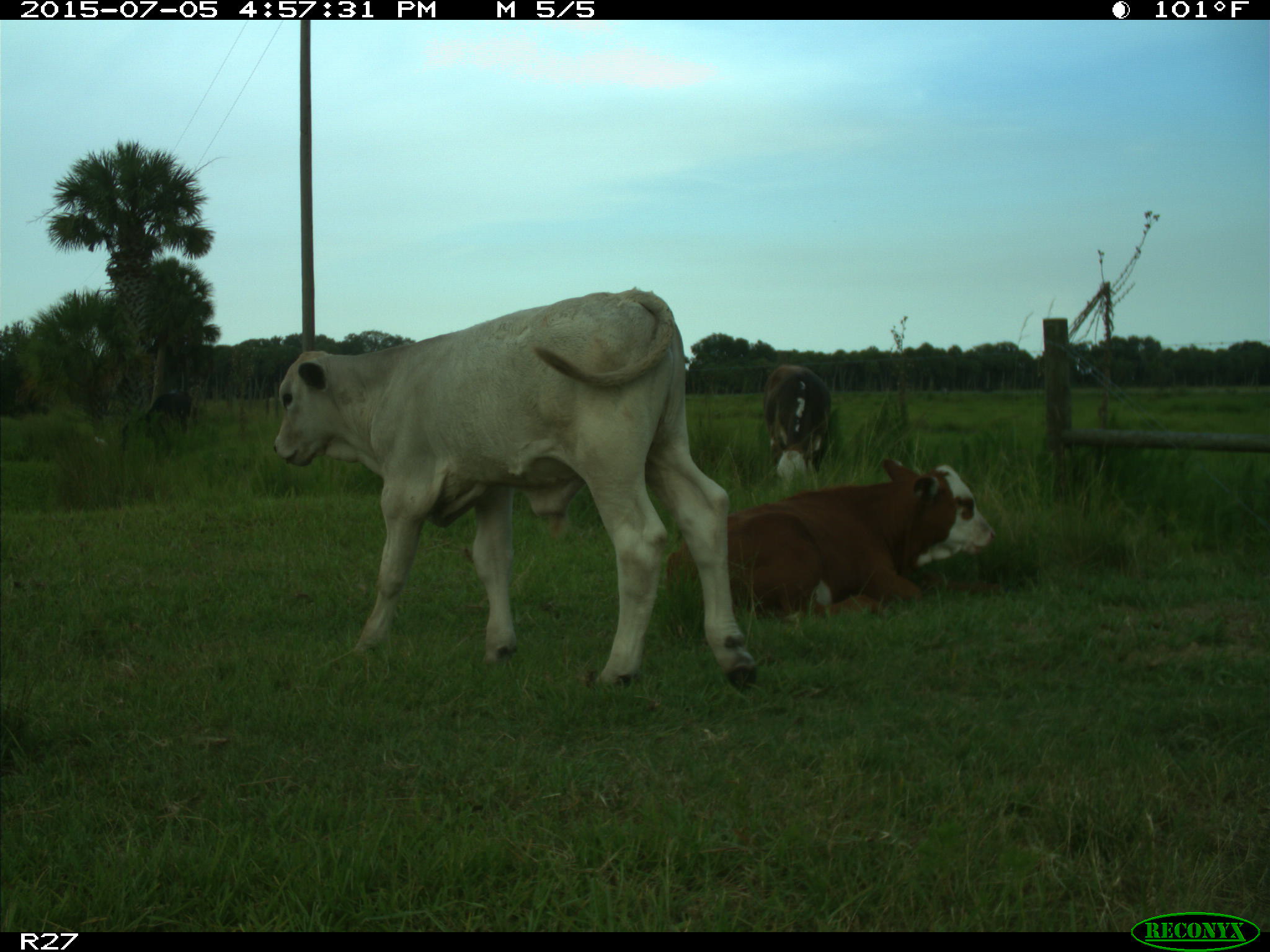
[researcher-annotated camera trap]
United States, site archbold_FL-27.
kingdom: Animalia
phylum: Chordata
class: Mammalia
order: Artiodactyla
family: Bovidae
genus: Bos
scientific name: Bos taurus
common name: domestic cow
Bos taurus (domestic cow).